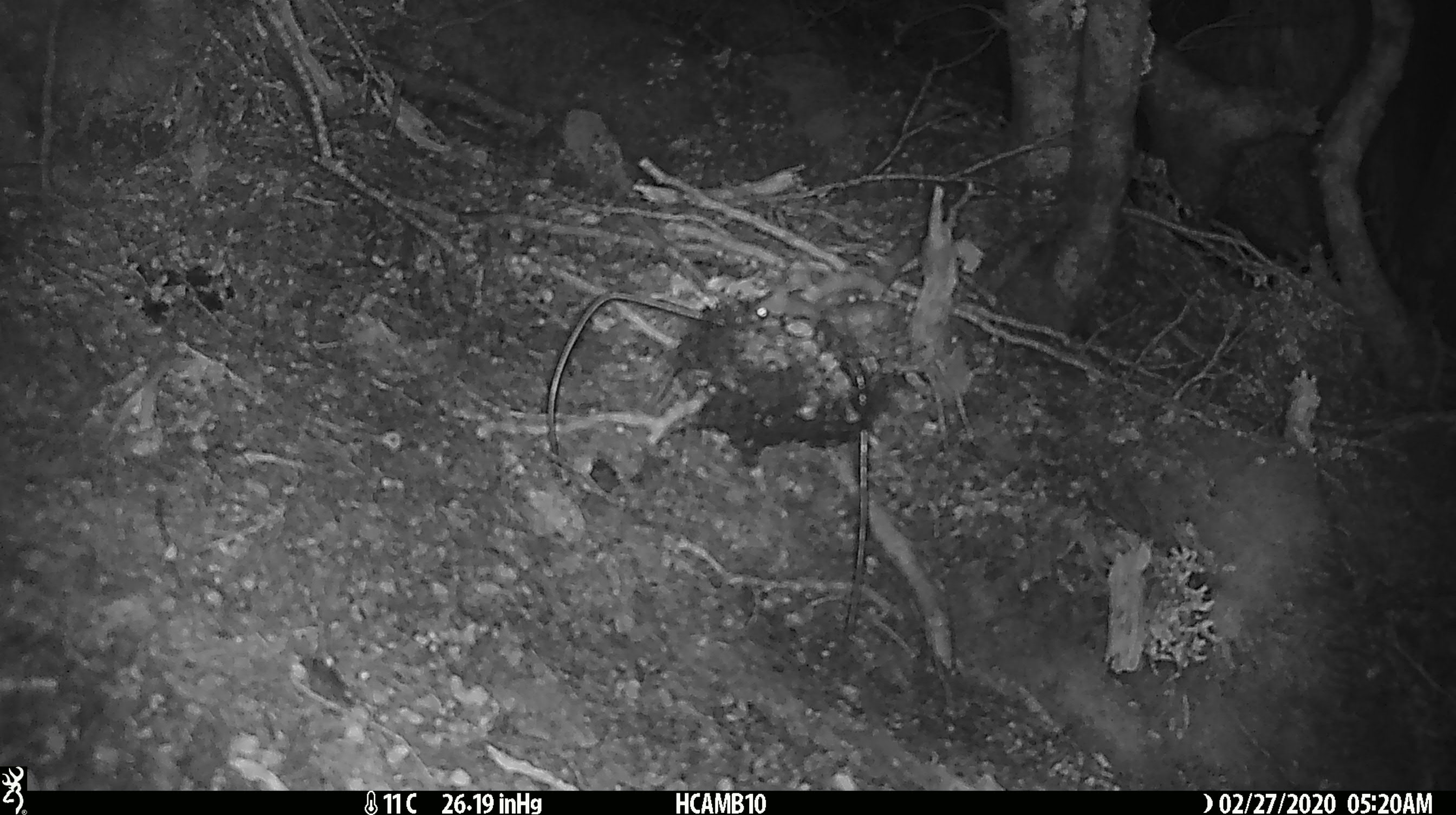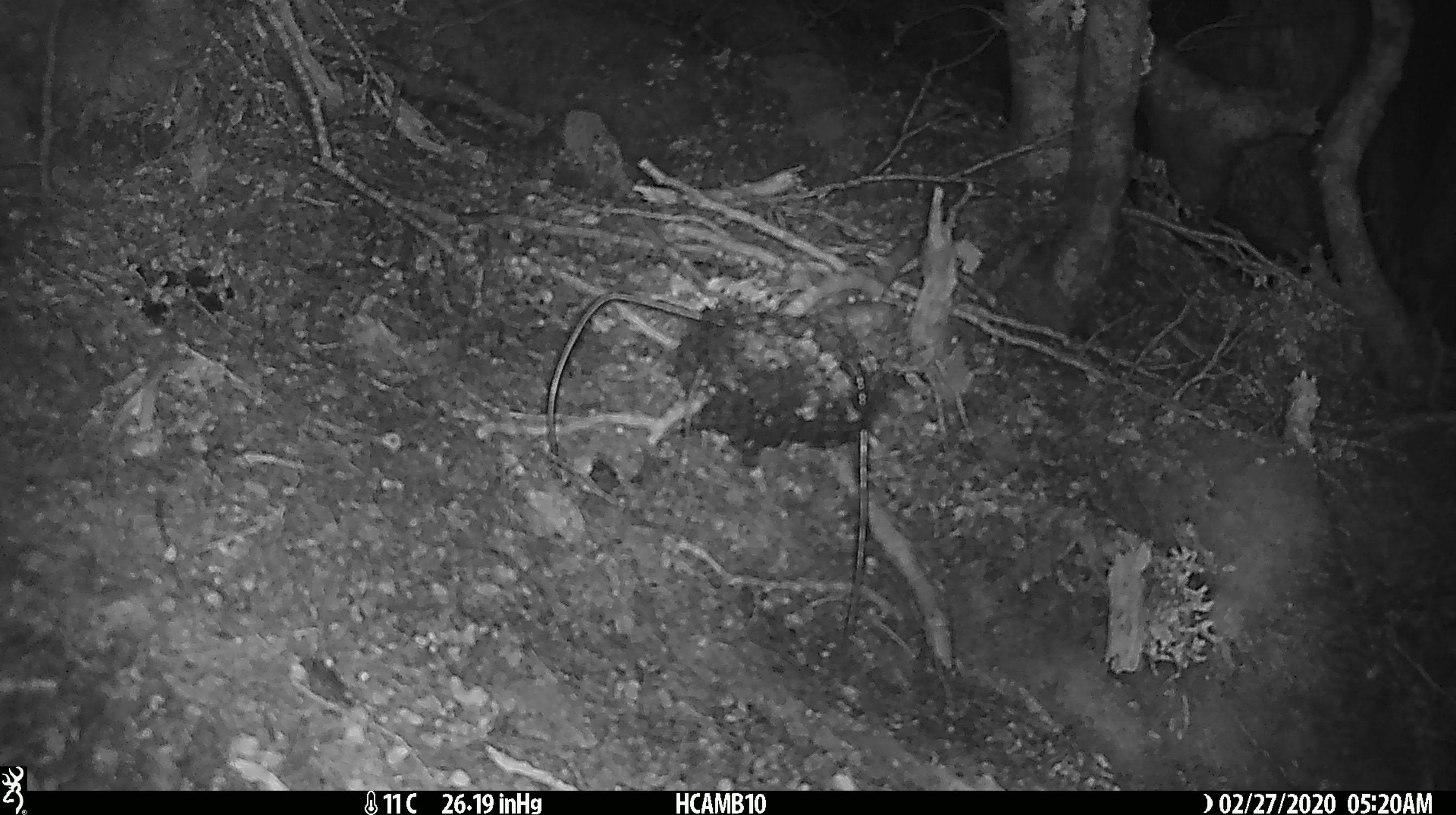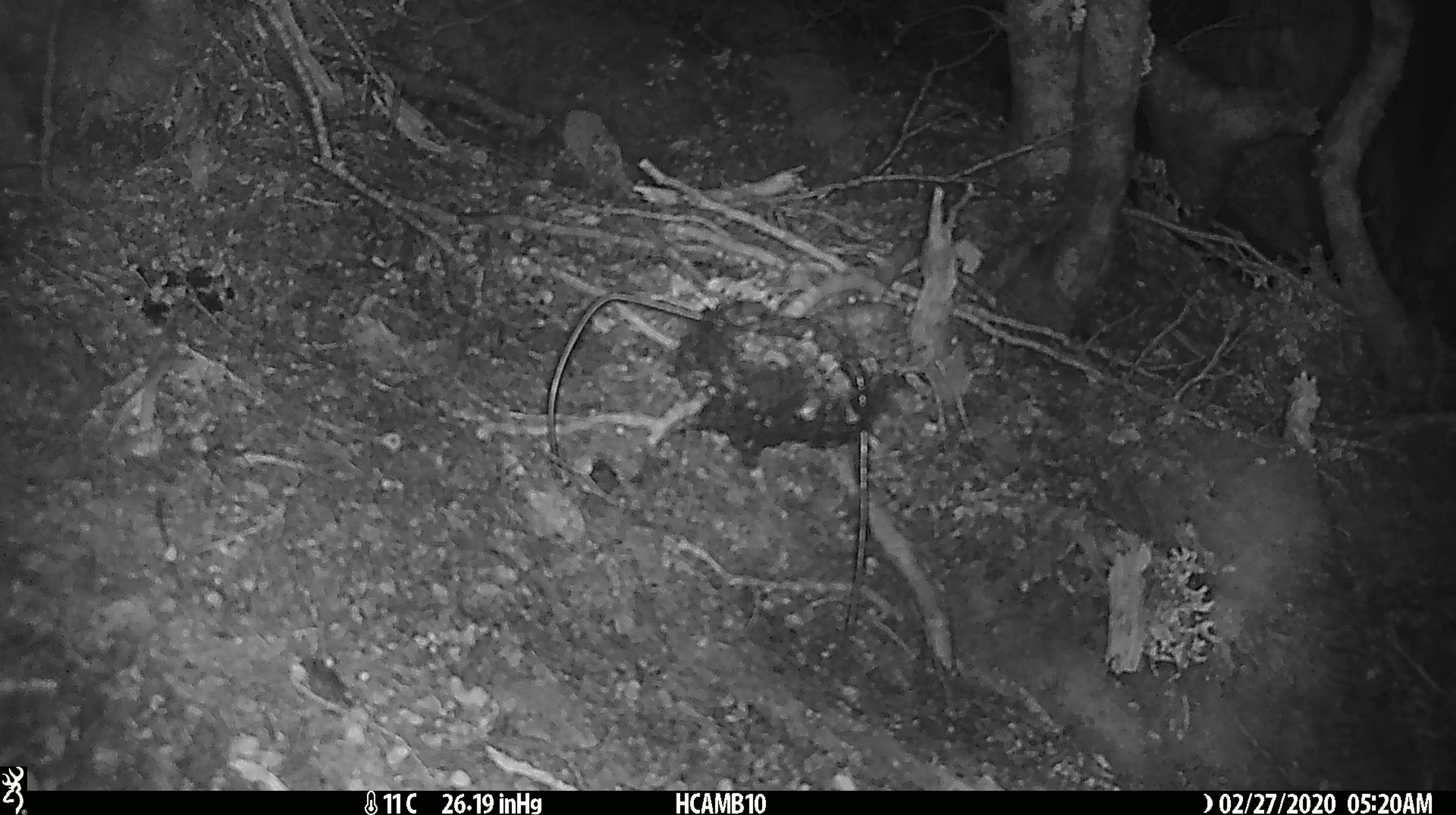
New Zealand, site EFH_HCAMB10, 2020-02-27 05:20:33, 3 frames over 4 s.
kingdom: Animalia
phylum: Chordata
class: Mammalia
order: Rodentia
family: Muridae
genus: Mus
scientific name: Mus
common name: mouse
Mouse (Mus).